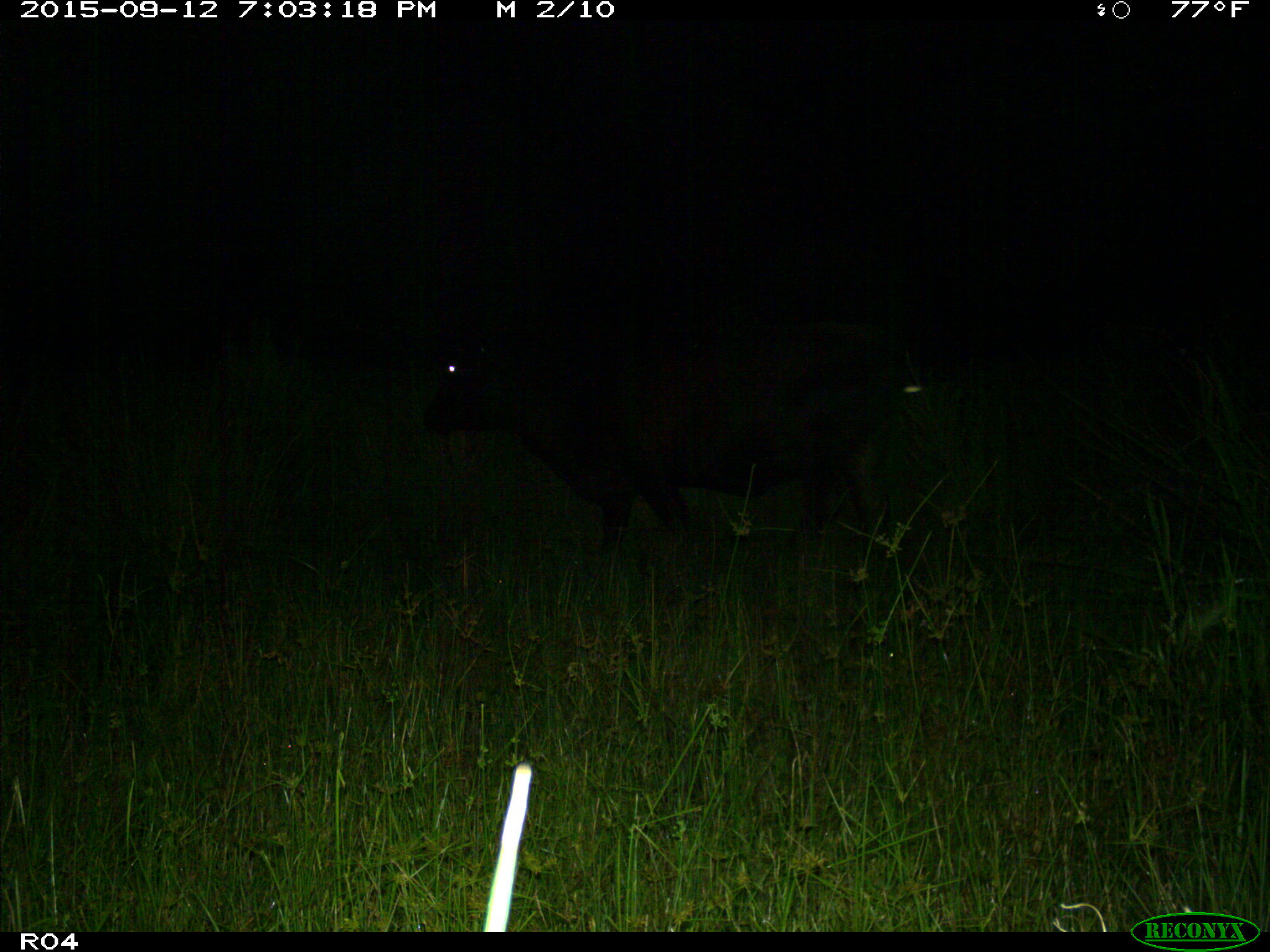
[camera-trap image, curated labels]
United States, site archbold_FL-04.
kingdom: Animalia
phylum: Chordata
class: Mammalia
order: Artiodactyla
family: Bovidae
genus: Bos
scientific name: Bos taurus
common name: domestic cow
Bos taurus (domestic cow).